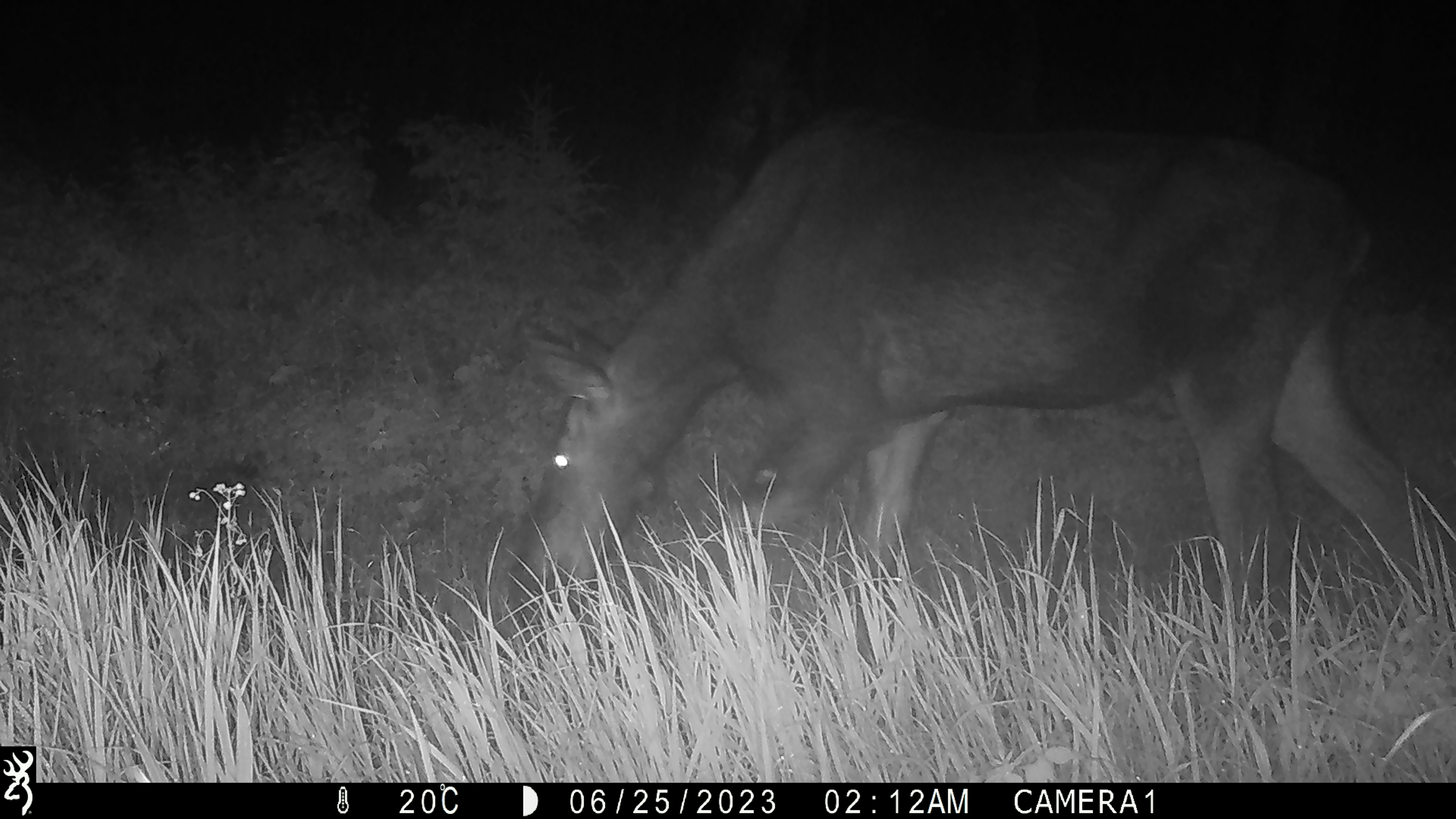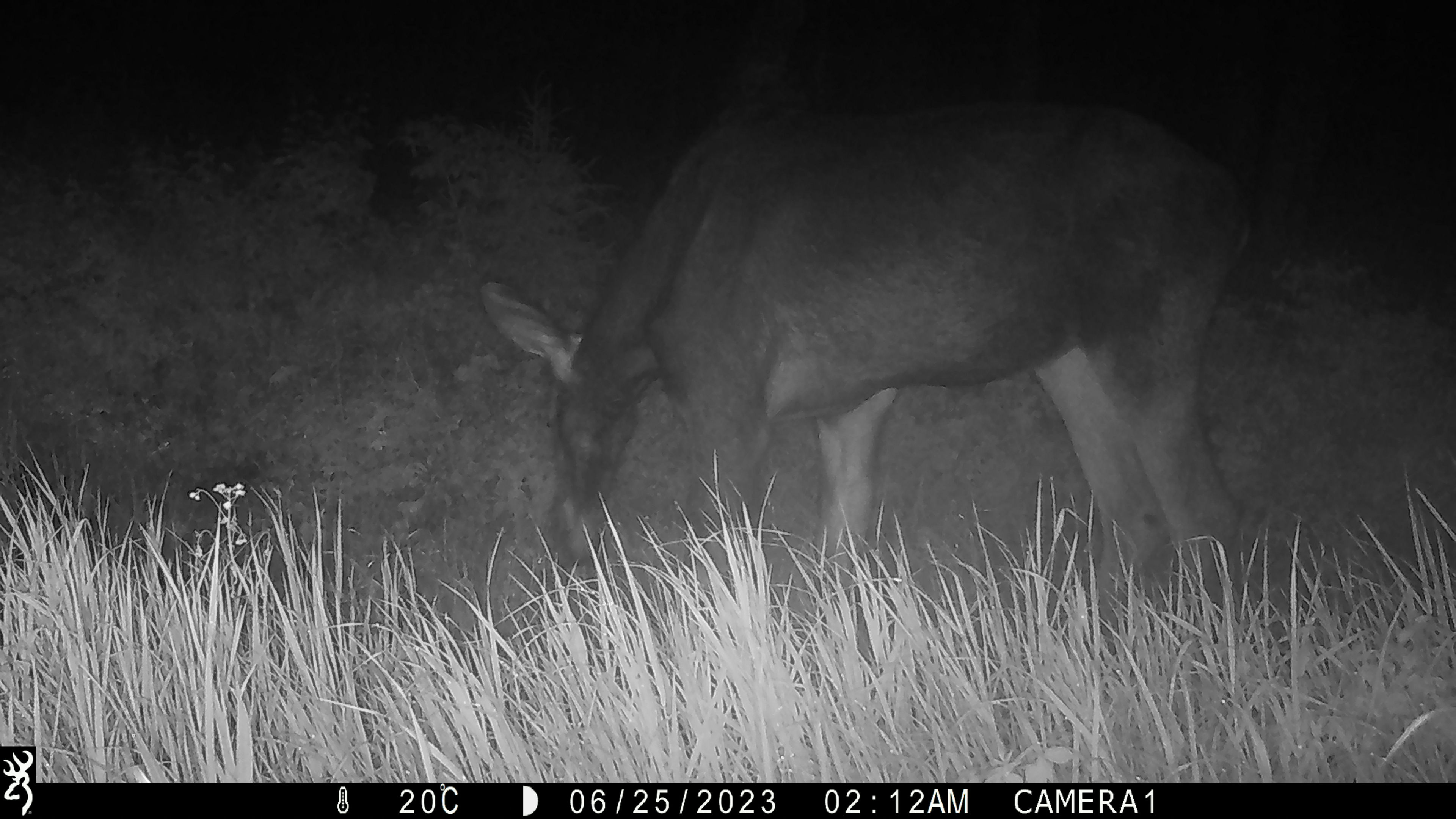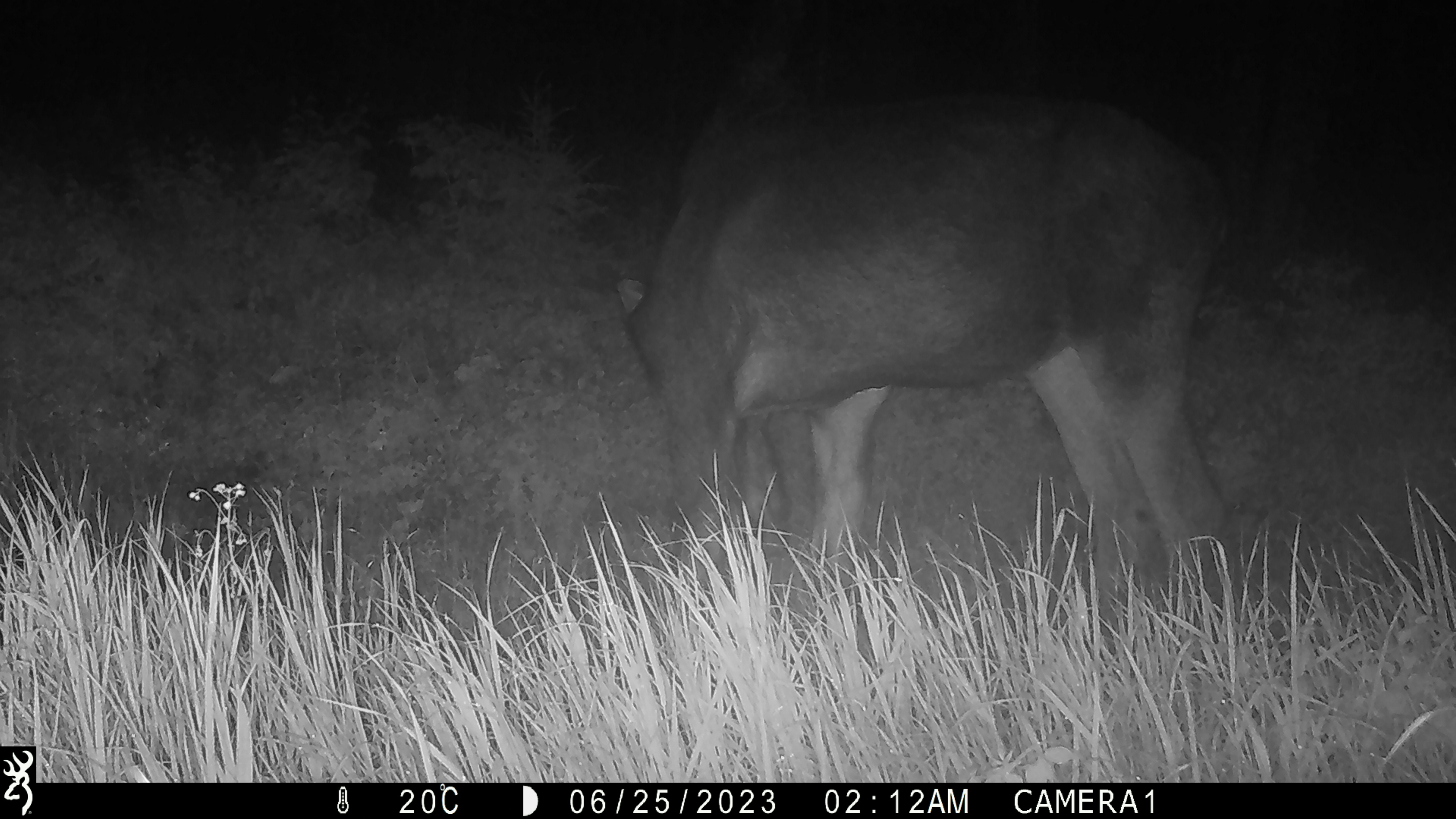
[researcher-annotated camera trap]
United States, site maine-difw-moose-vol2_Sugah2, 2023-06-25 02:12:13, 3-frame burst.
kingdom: Animalia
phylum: Chordata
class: Mammalia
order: Artiodactyla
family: Cervidae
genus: Alces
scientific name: Alces alces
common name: moose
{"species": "moose (Alces alces)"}